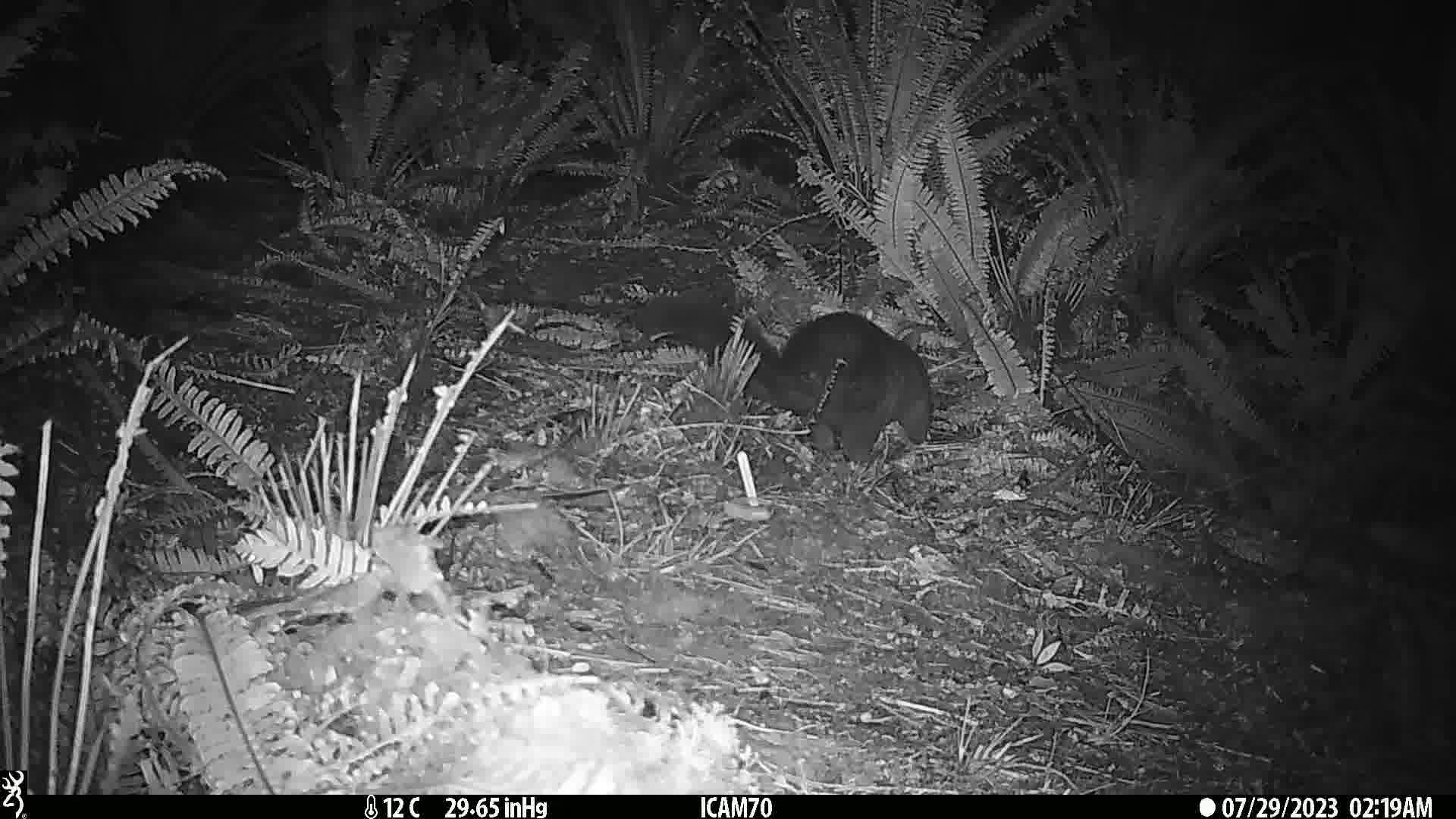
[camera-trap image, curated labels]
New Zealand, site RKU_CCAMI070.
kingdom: Animalia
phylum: Chordata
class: Mammalia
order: Diprotodontia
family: Phalangeridae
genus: Trichosurus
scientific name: Trichosurus vulpecula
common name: common brushtail possum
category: possum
Possum (common brushtail possum) (Trichosurus vulpecula).